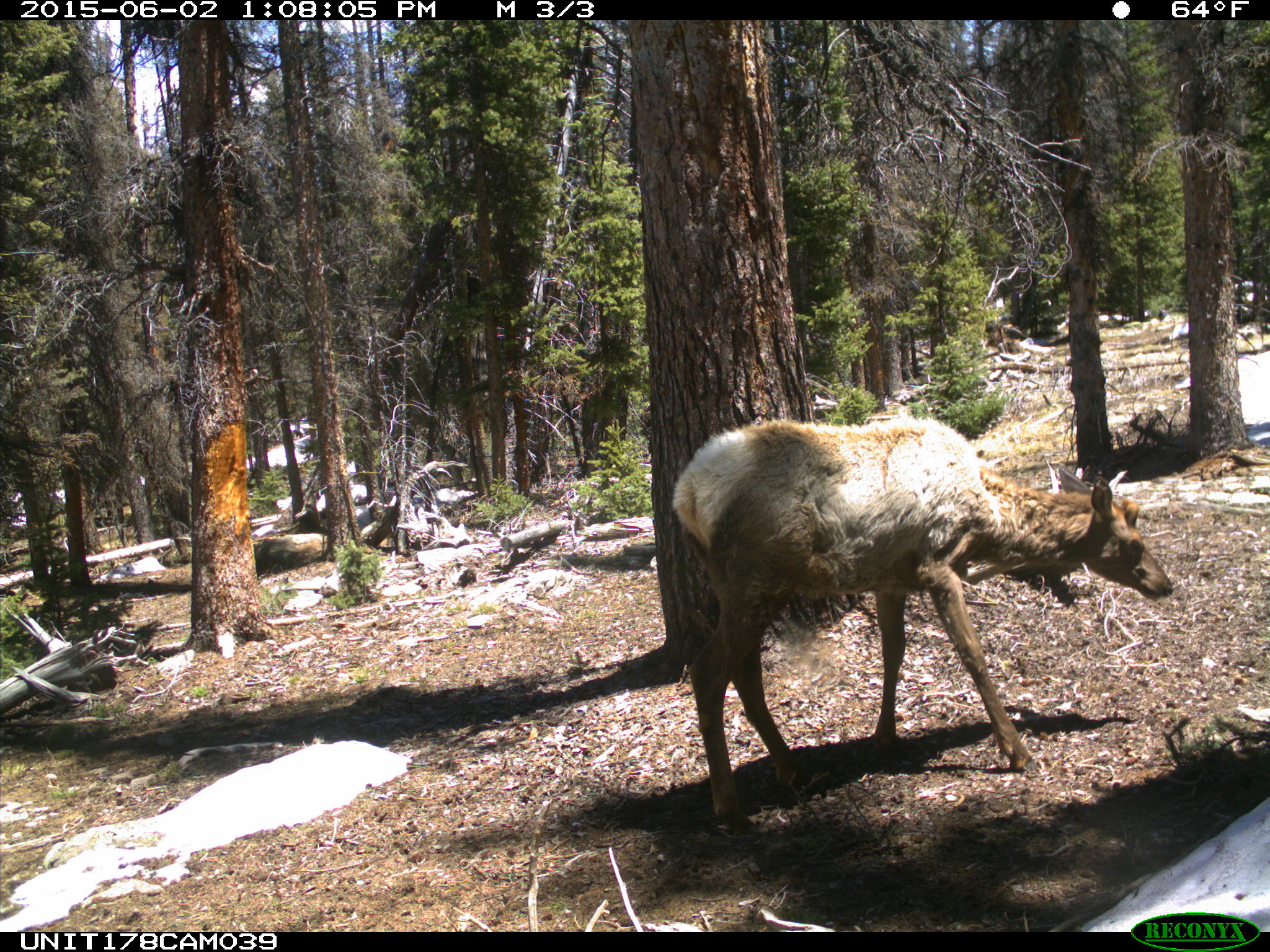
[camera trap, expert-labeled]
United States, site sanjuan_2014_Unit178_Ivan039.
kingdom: Animalia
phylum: Chordata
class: Mammalia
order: Artiodactyla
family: Cervidae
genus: Cervus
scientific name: Cervus elaphus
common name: red deer